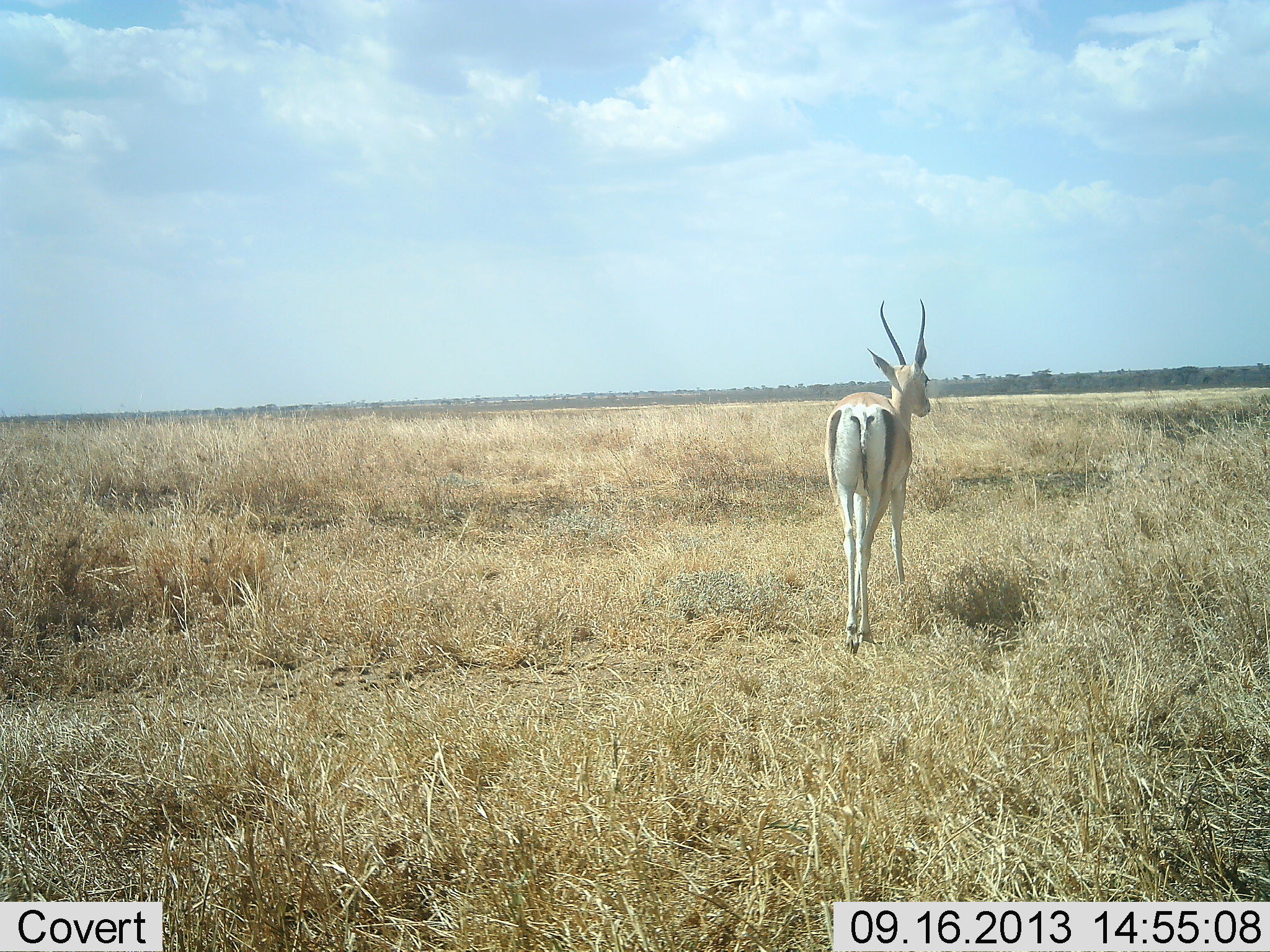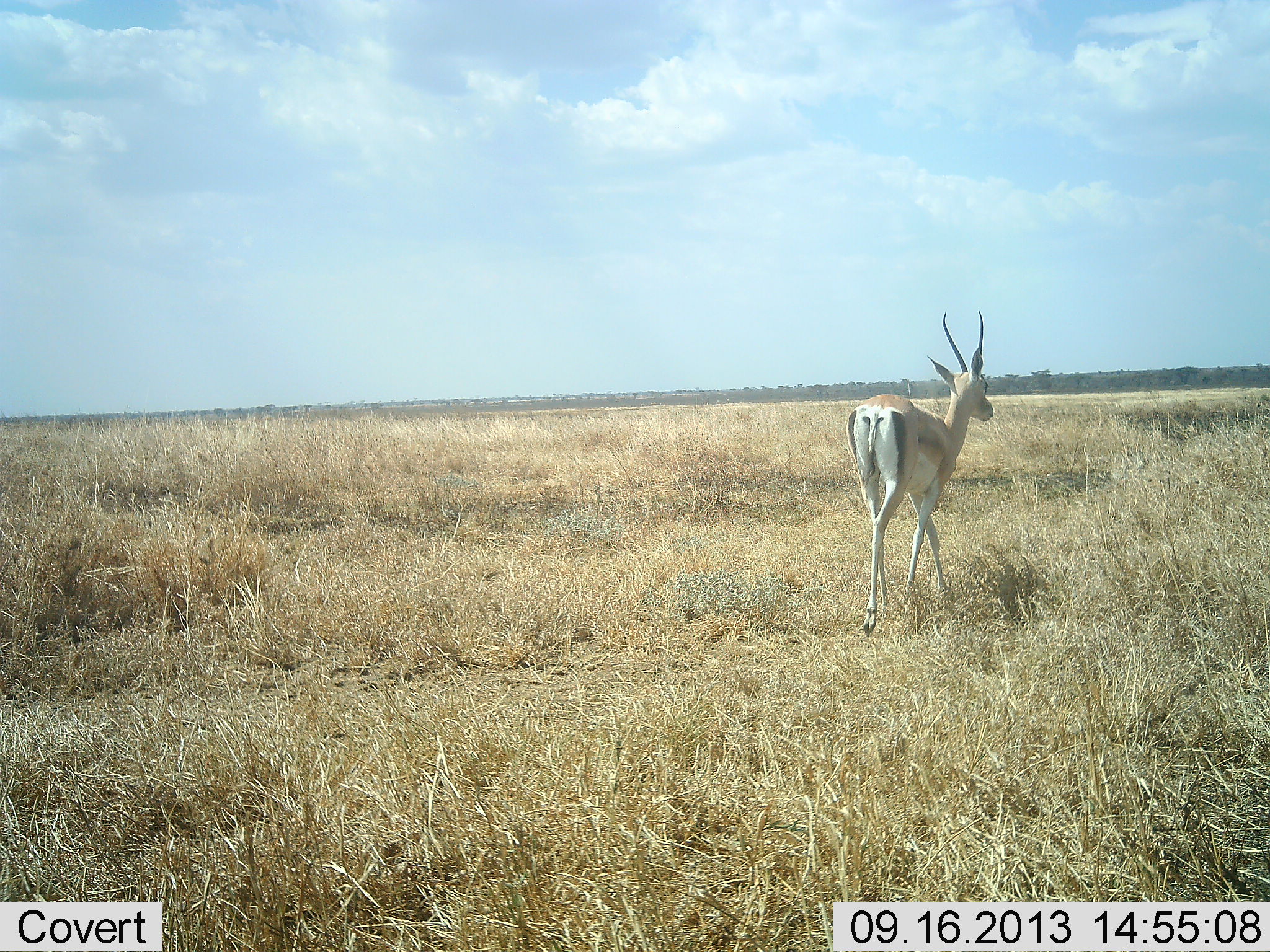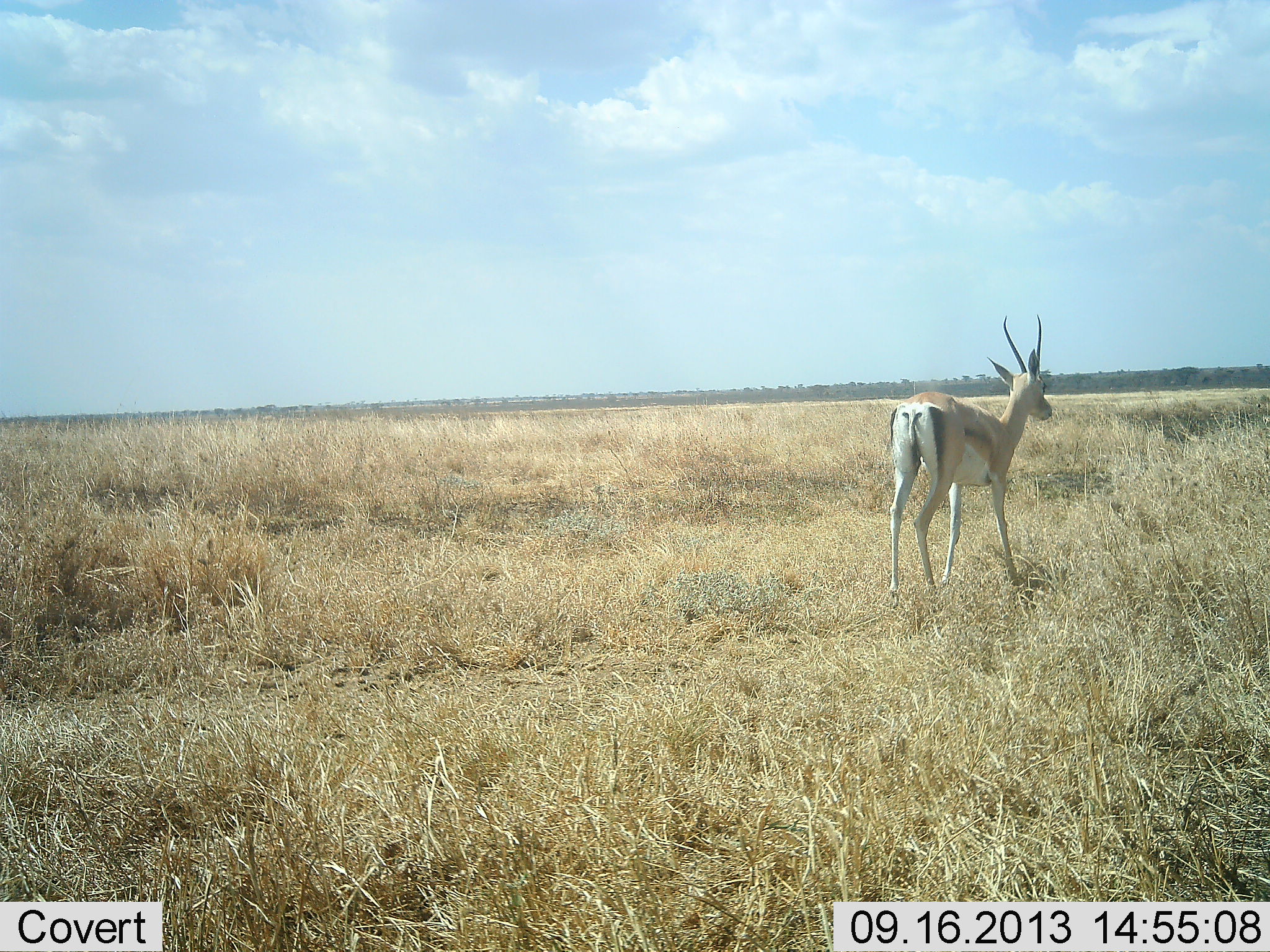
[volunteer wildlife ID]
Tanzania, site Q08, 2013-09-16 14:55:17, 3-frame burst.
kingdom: Animalia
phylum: Chordata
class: Mammalia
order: Artiodactyla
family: Bovidae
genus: Nanger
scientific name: Nanger granti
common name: grant's gazelle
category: gazellegrants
Gazellegrants (grant's gazelle) (Nanger granti), count 1. Behavior (volunteer vote fractions): standing 4%, resting 0%, moving 100%, interacting 0%. Young present (vote fraction): 0%. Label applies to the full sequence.